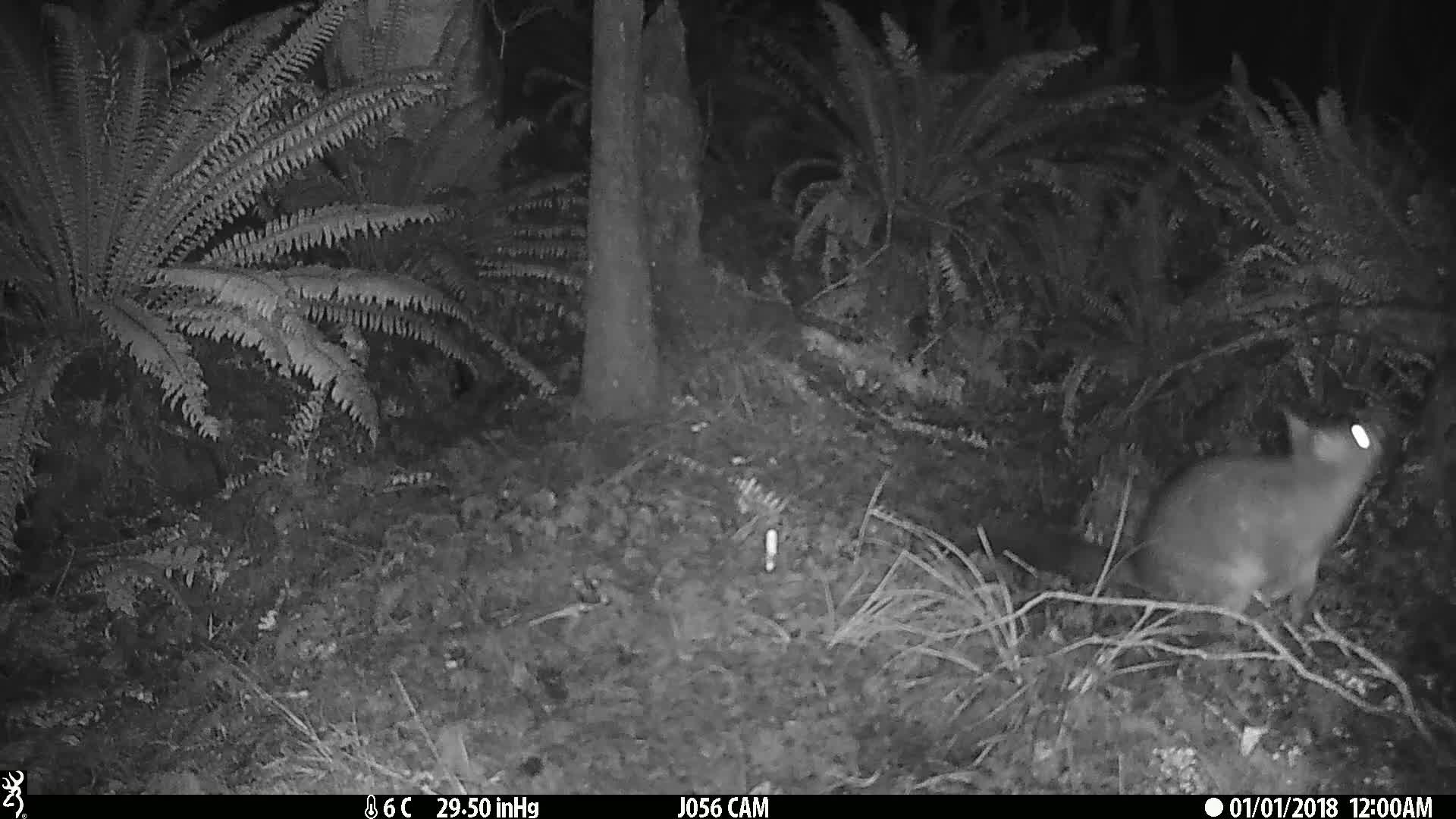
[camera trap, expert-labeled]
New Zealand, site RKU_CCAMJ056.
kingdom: Animalia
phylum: Chordata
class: Mammalia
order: Diprotodontia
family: Phalangeridae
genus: Trichosurus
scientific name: Trichosurus vulpecula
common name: common brushtail possum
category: possum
Possum (common brushtail possum) (Trichosurus vulpecula).